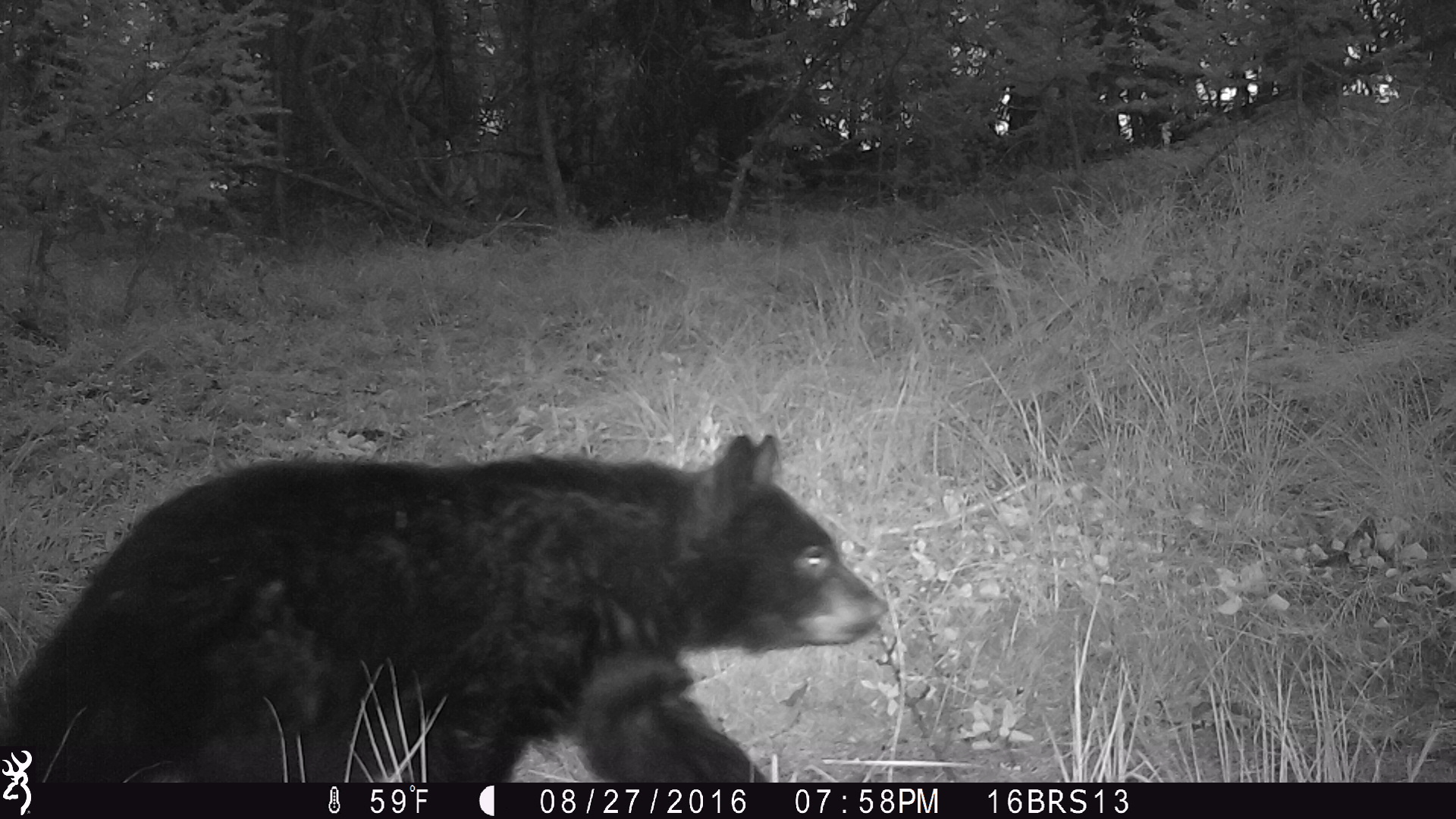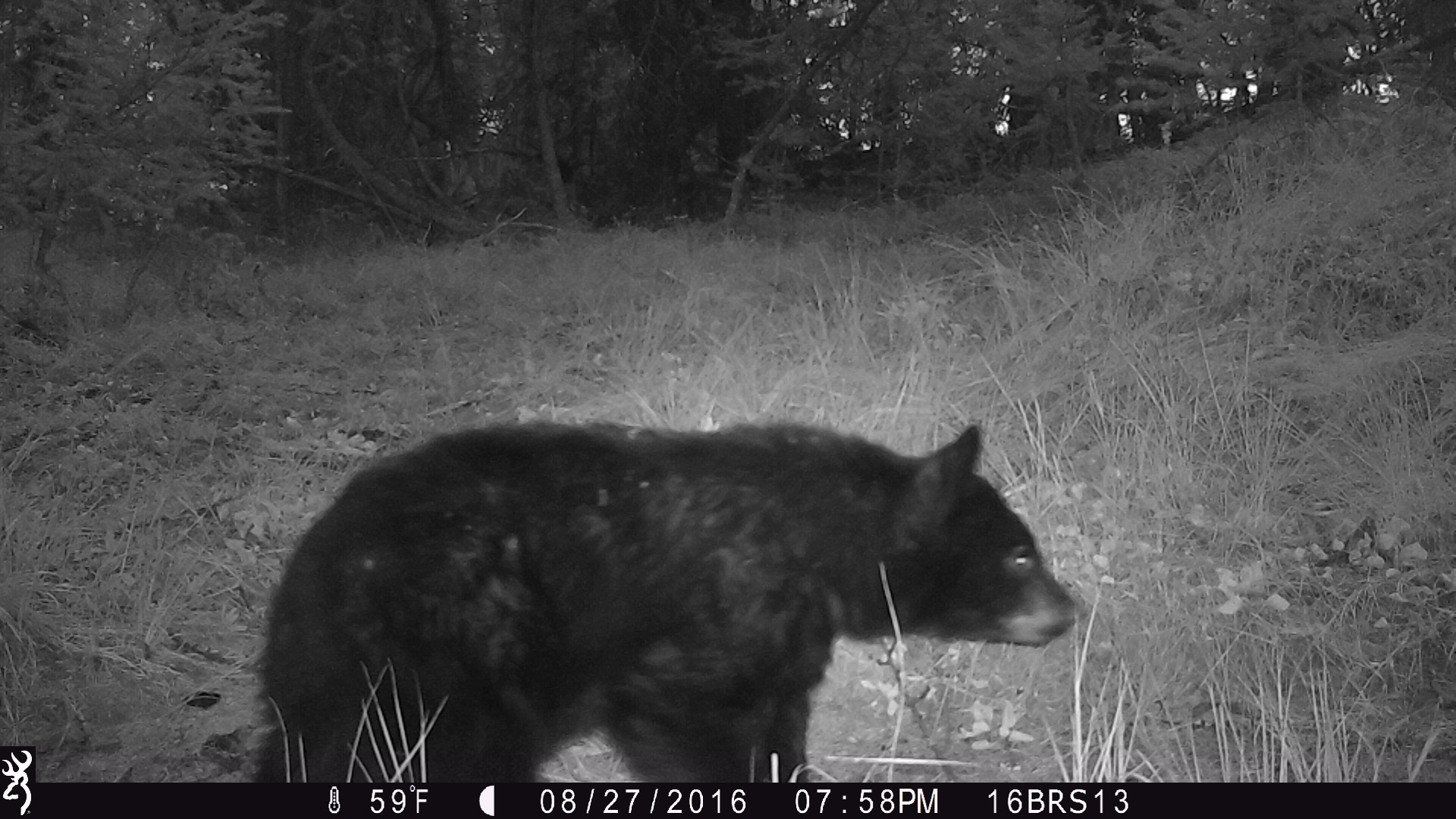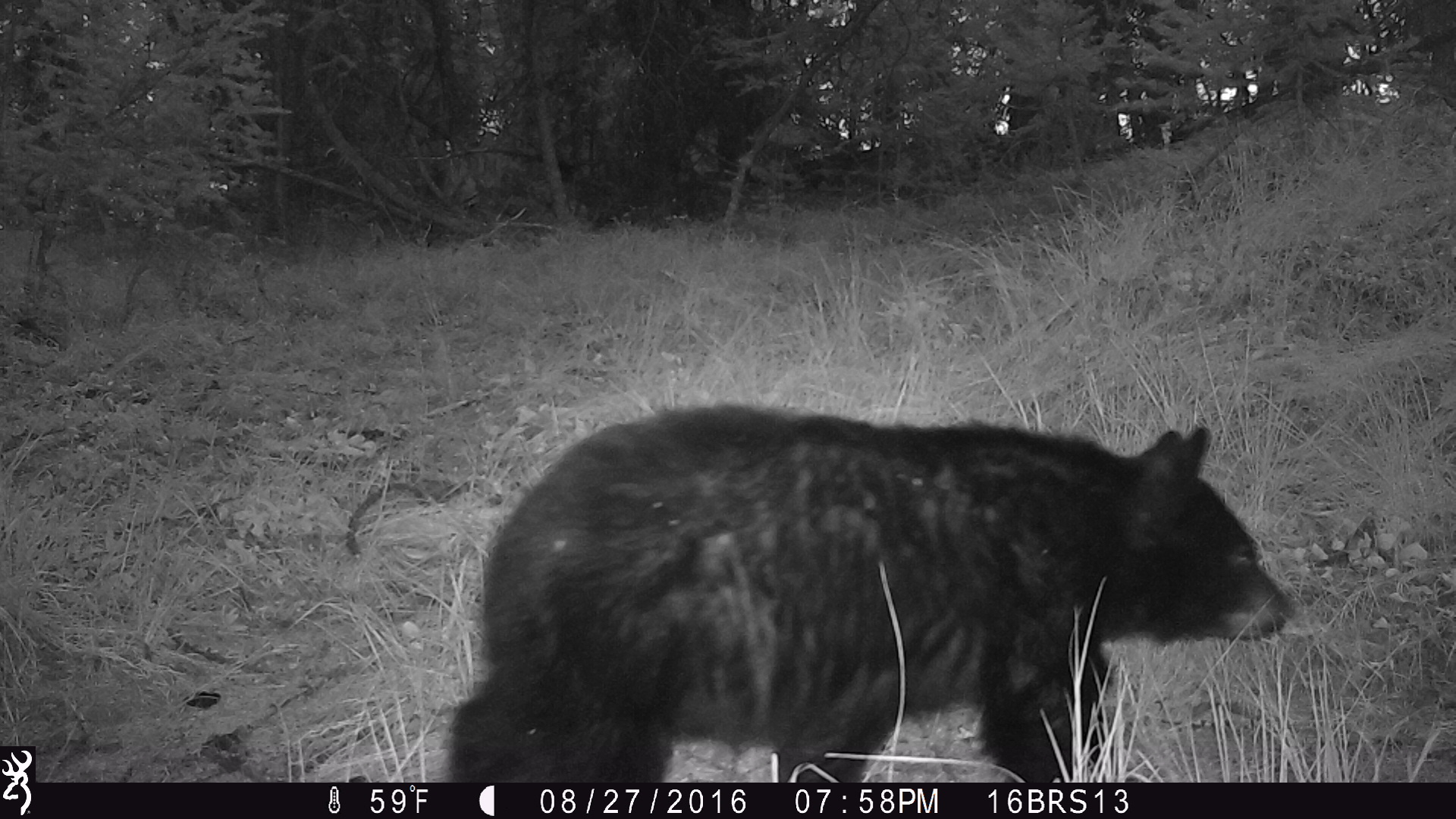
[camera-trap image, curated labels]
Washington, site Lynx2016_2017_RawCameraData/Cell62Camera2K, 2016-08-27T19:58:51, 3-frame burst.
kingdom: Animalia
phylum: Chordata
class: Mammalia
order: Carnivora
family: Ursidae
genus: Ursus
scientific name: Ursus americanus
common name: american black bear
Ursus americanus (american black bear). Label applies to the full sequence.